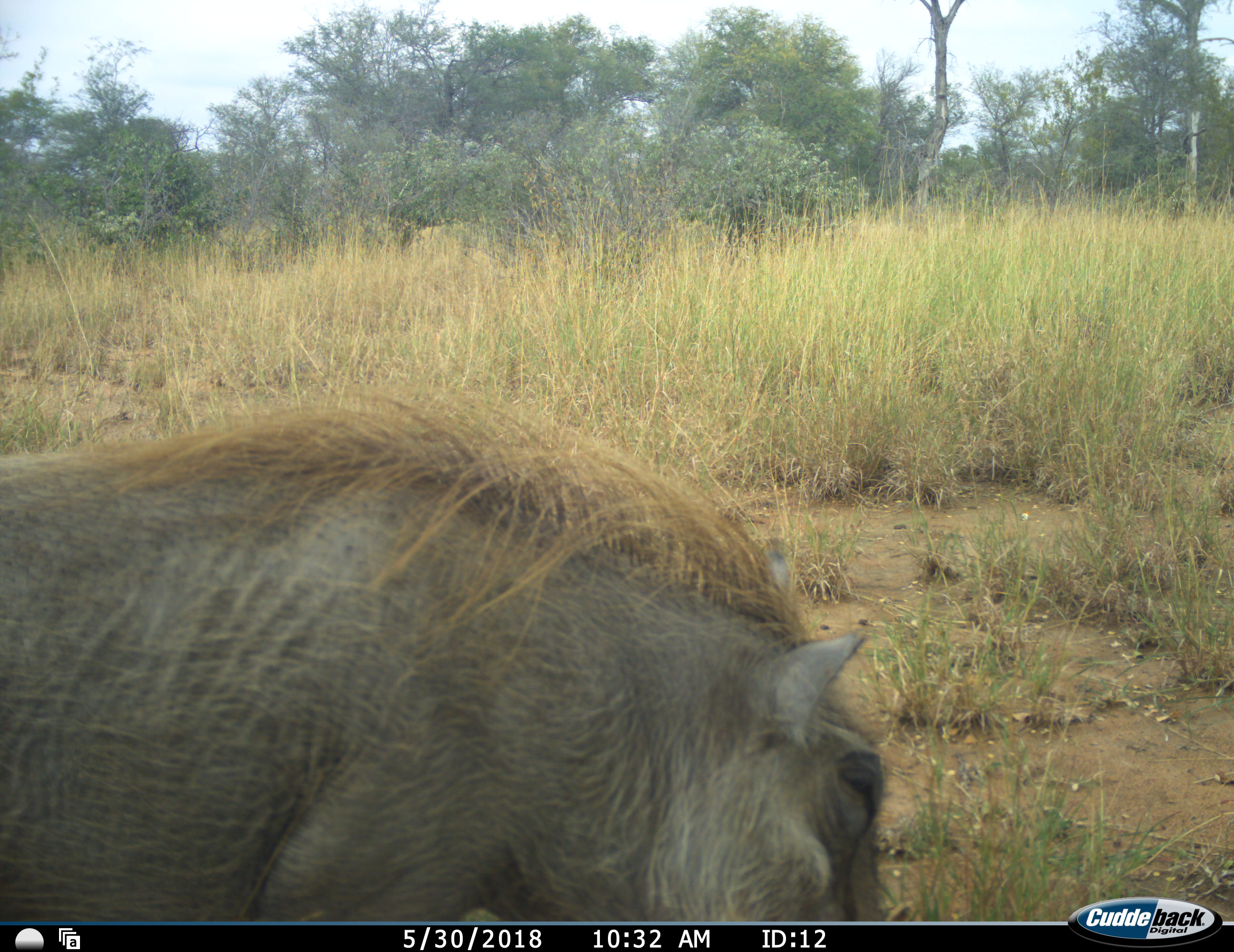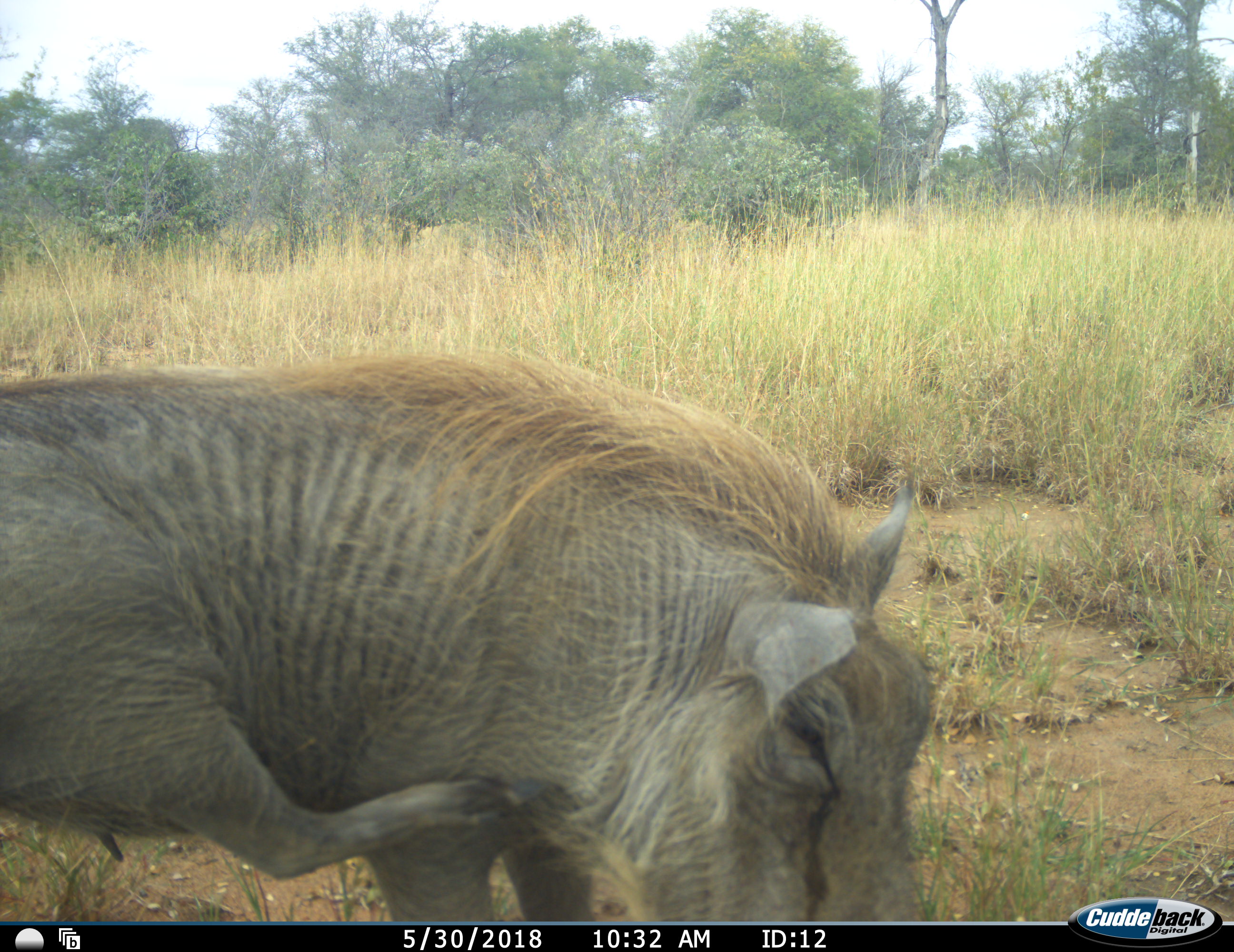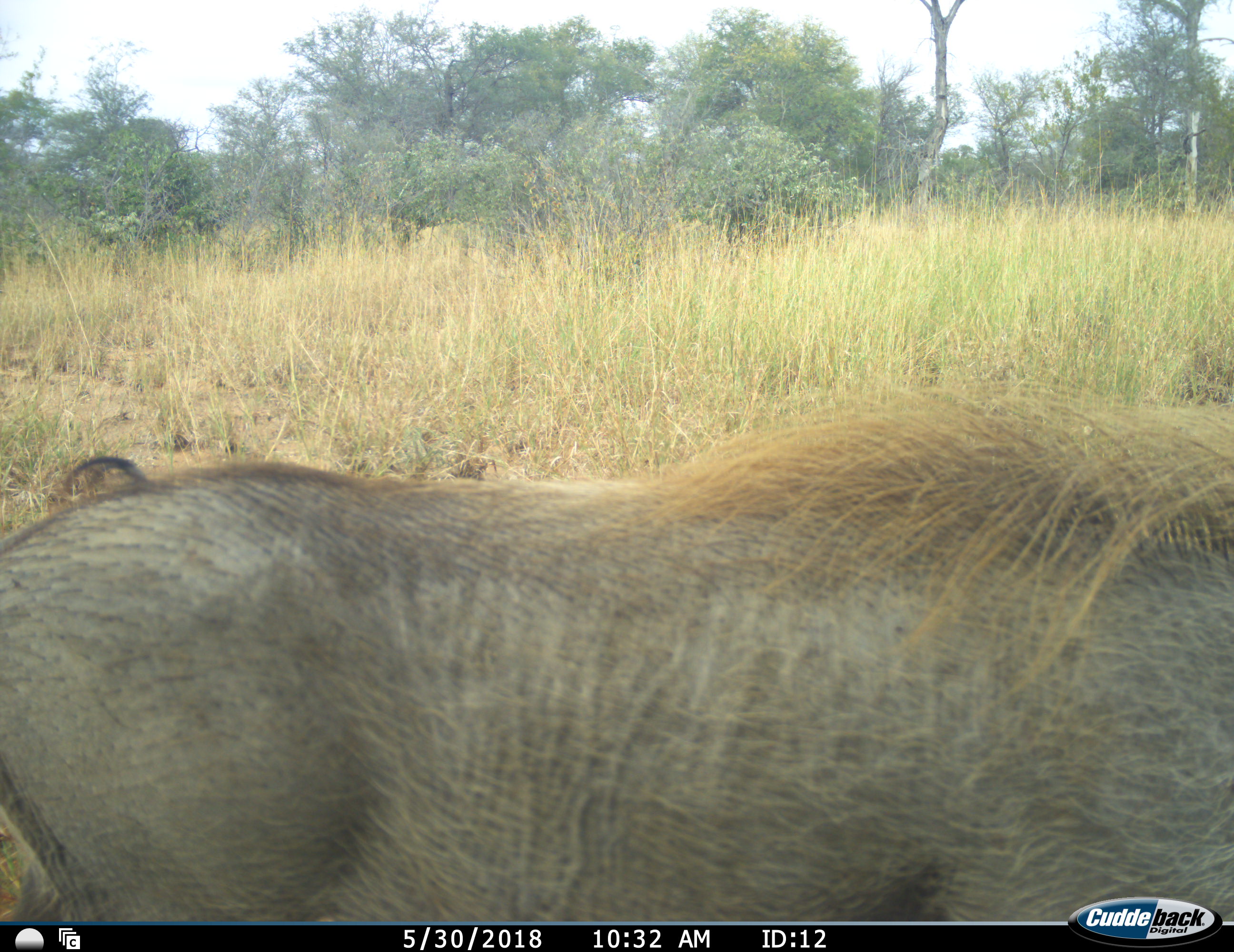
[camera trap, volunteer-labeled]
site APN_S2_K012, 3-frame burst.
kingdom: Animalia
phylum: Chordata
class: Mammalia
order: Artiodactyla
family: Suidae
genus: Phacochoerus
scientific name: Phacochoerus africanus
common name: warthog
Warthog (Phacochoerus africanus), count 1. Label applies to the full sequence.